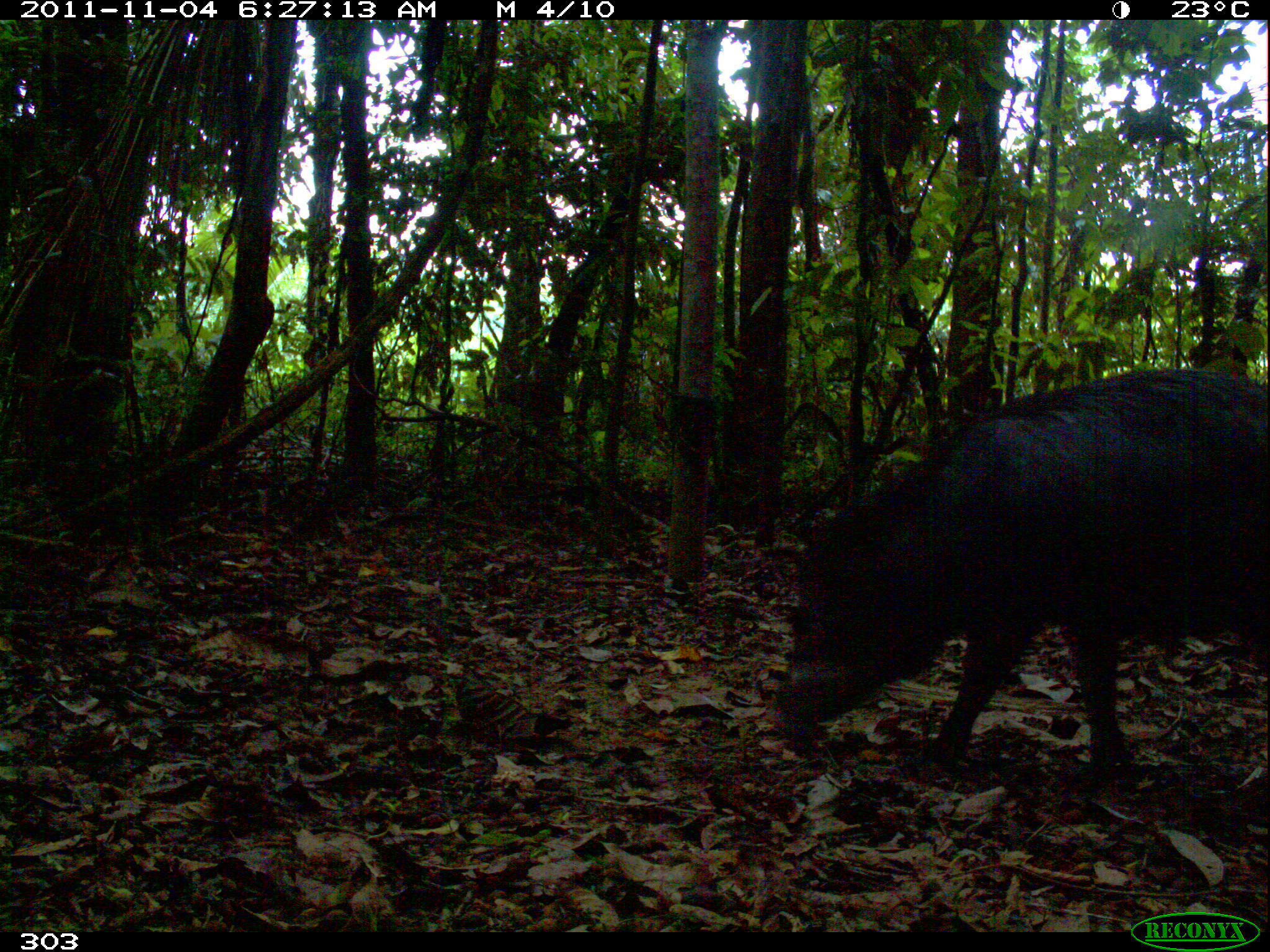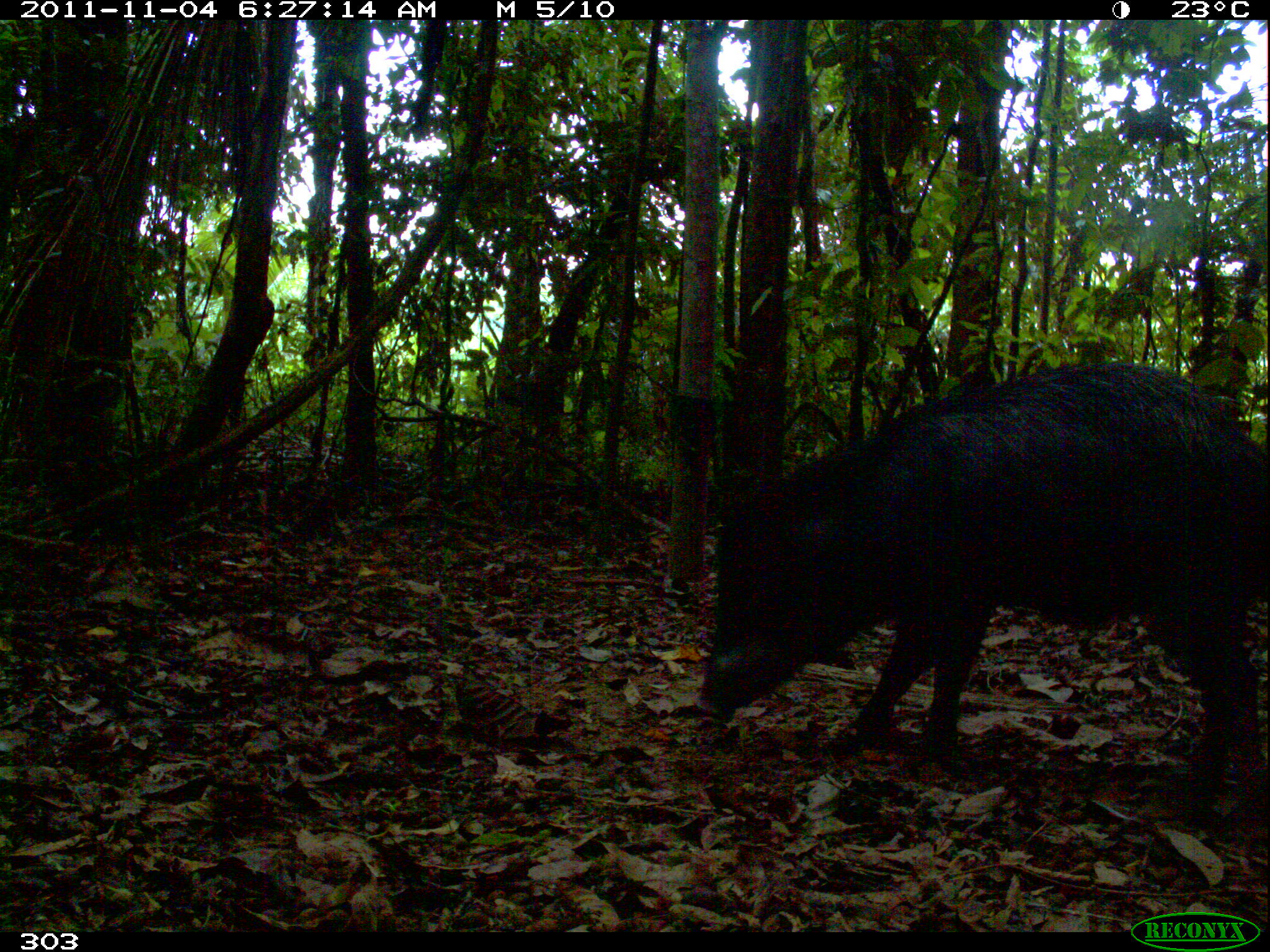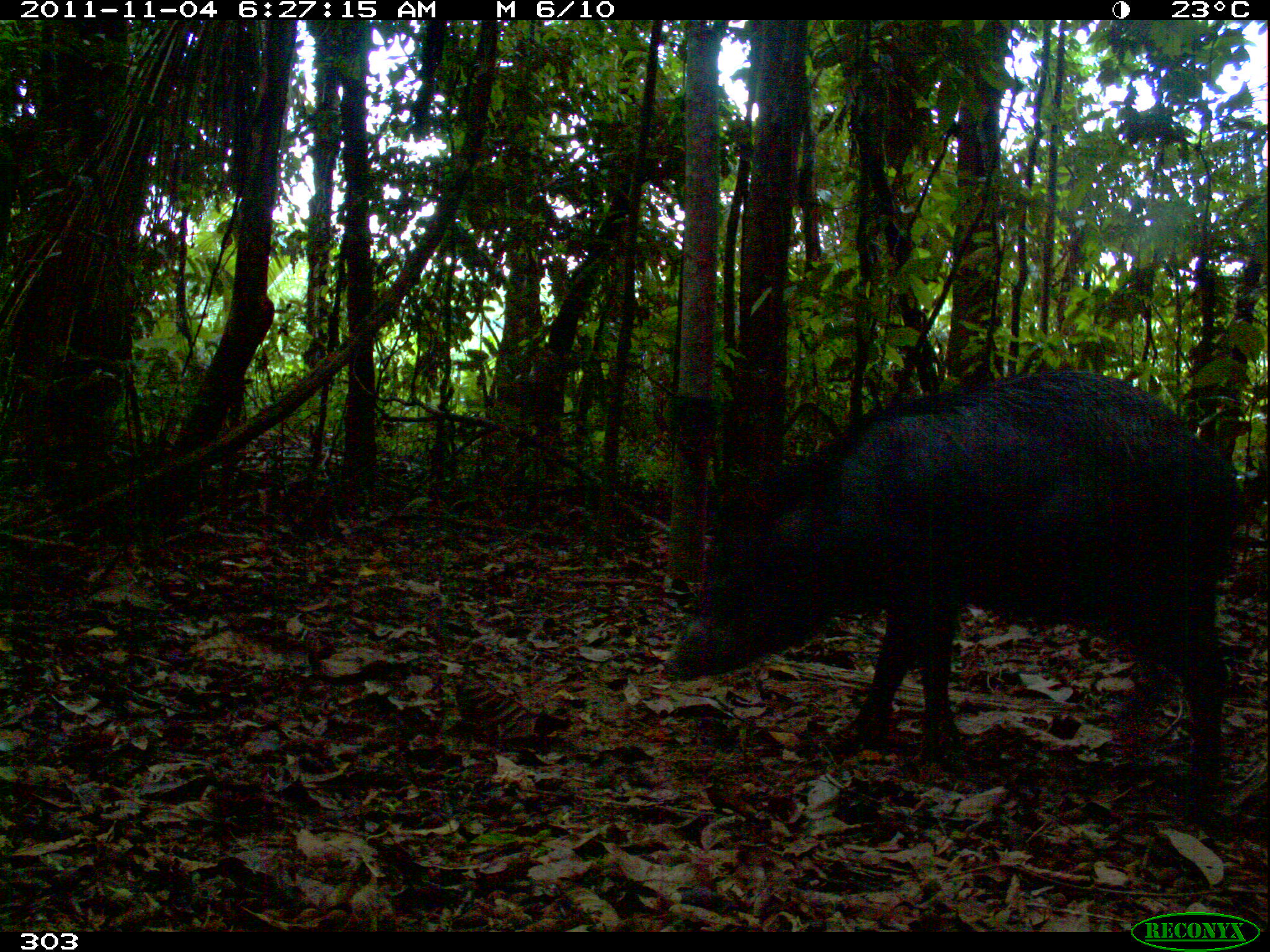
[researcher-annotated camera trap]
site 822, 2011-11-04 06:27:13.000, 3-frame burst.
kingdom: Animalia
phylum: Chordata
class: Mammalia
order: Artiodactyla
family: Tayassuidae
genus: Tayassu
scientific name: Tayassu pecari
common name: white-lipped peccary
Tayassu pecari (white-lipped peccary).